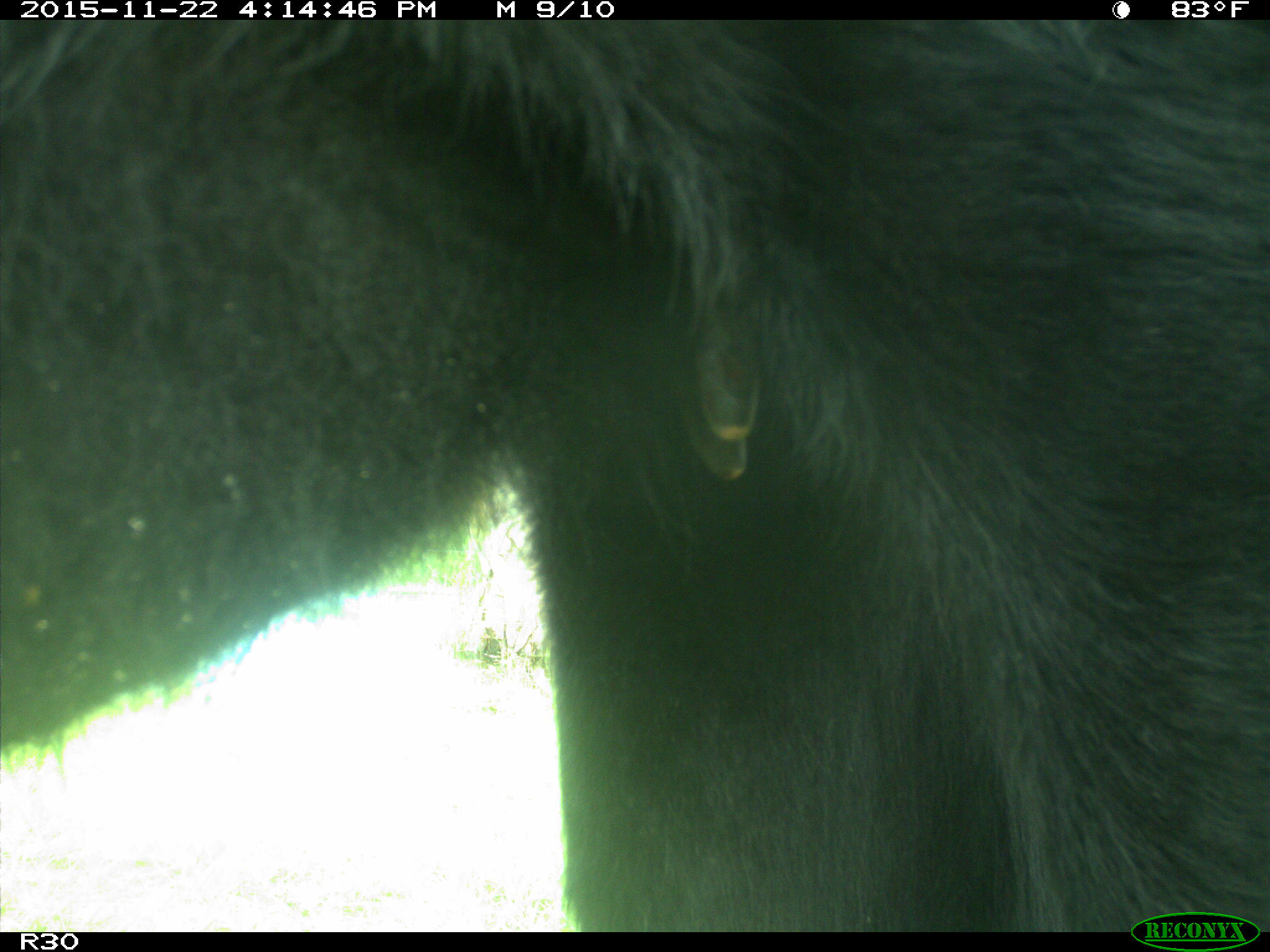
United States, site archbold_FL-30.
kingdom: Animalia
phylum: Chordata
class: Mammalia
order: Artiodactyla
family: Bovidae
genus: Bos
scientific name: Bos taurus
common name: domestic cow